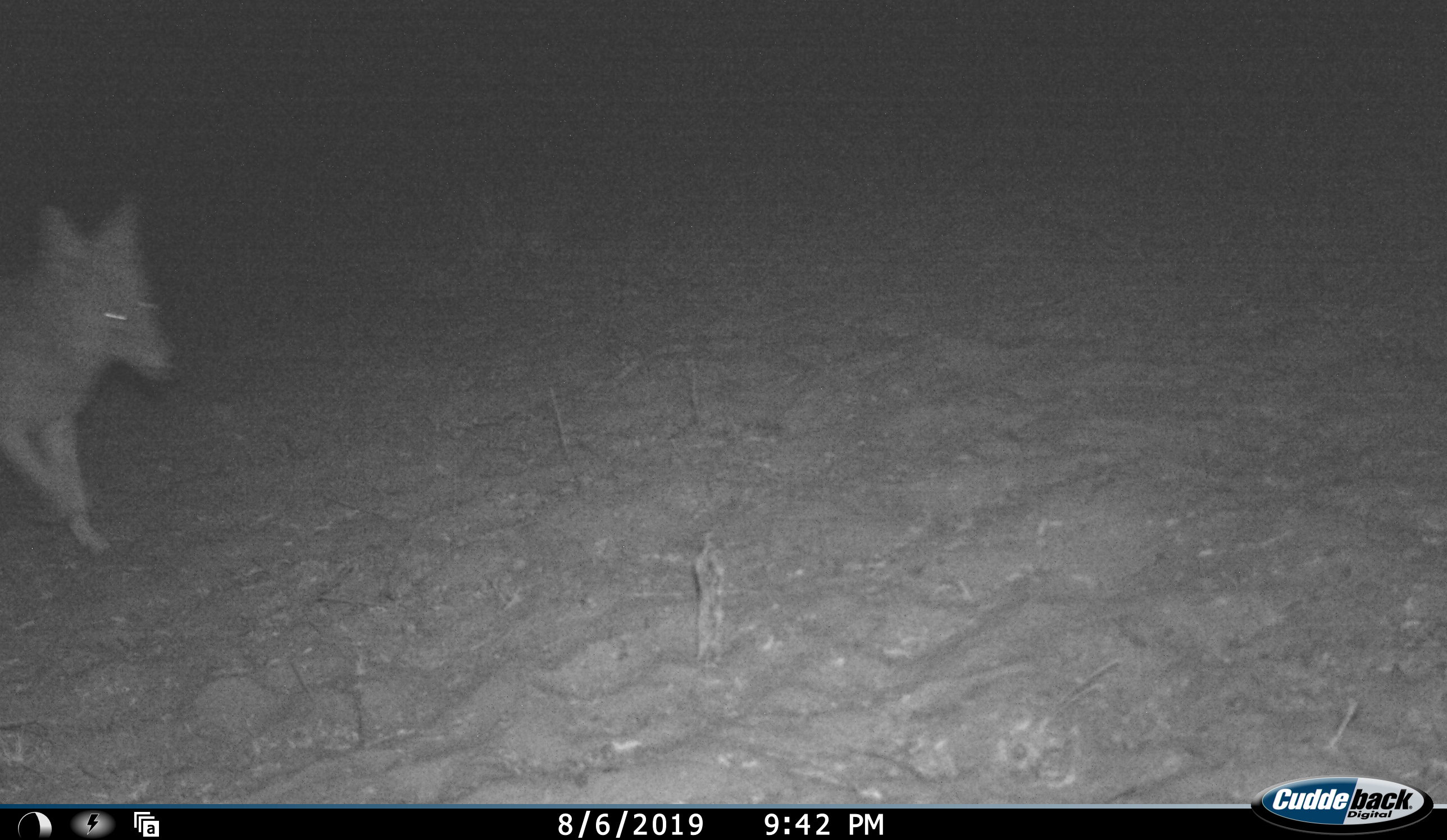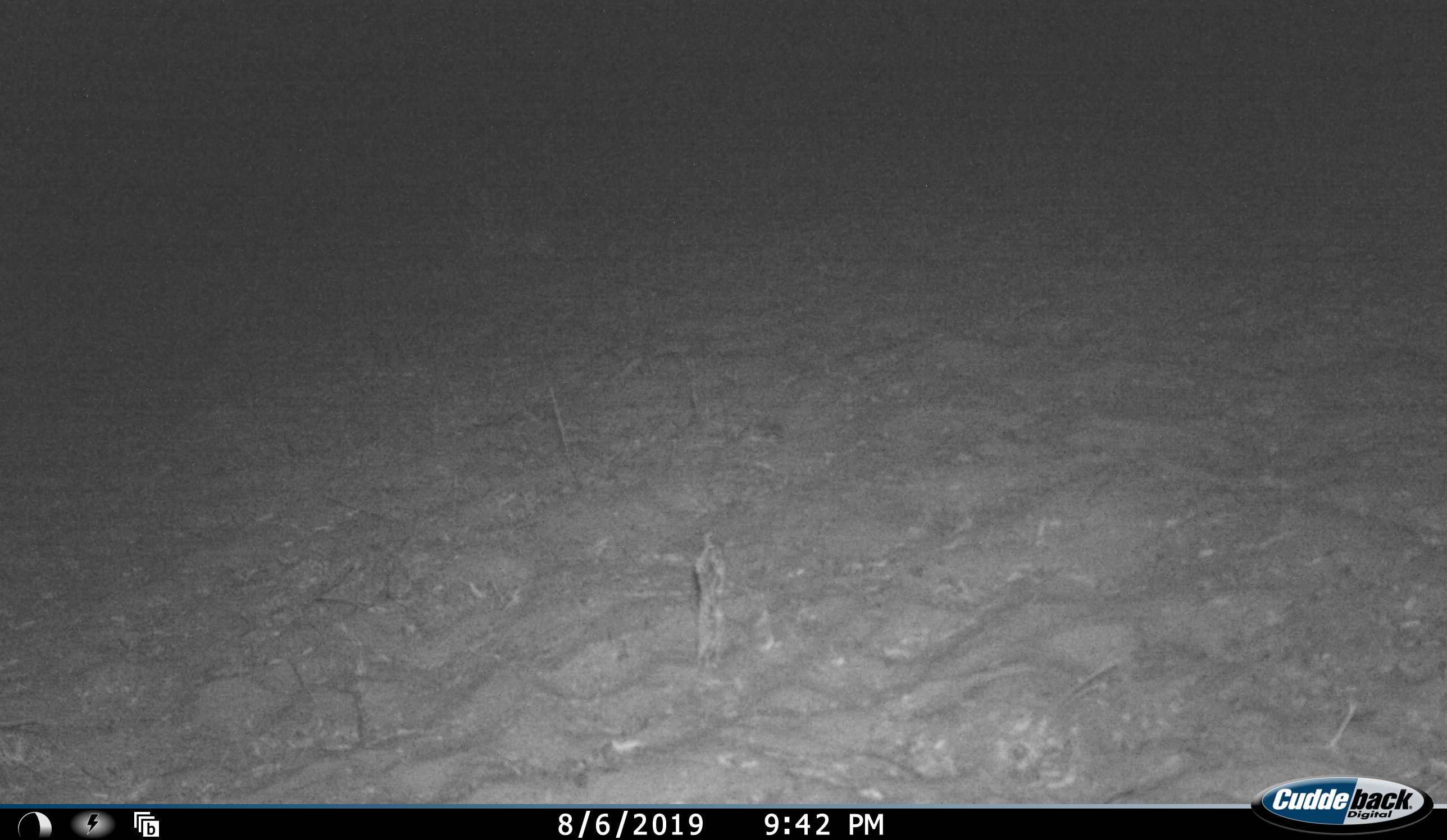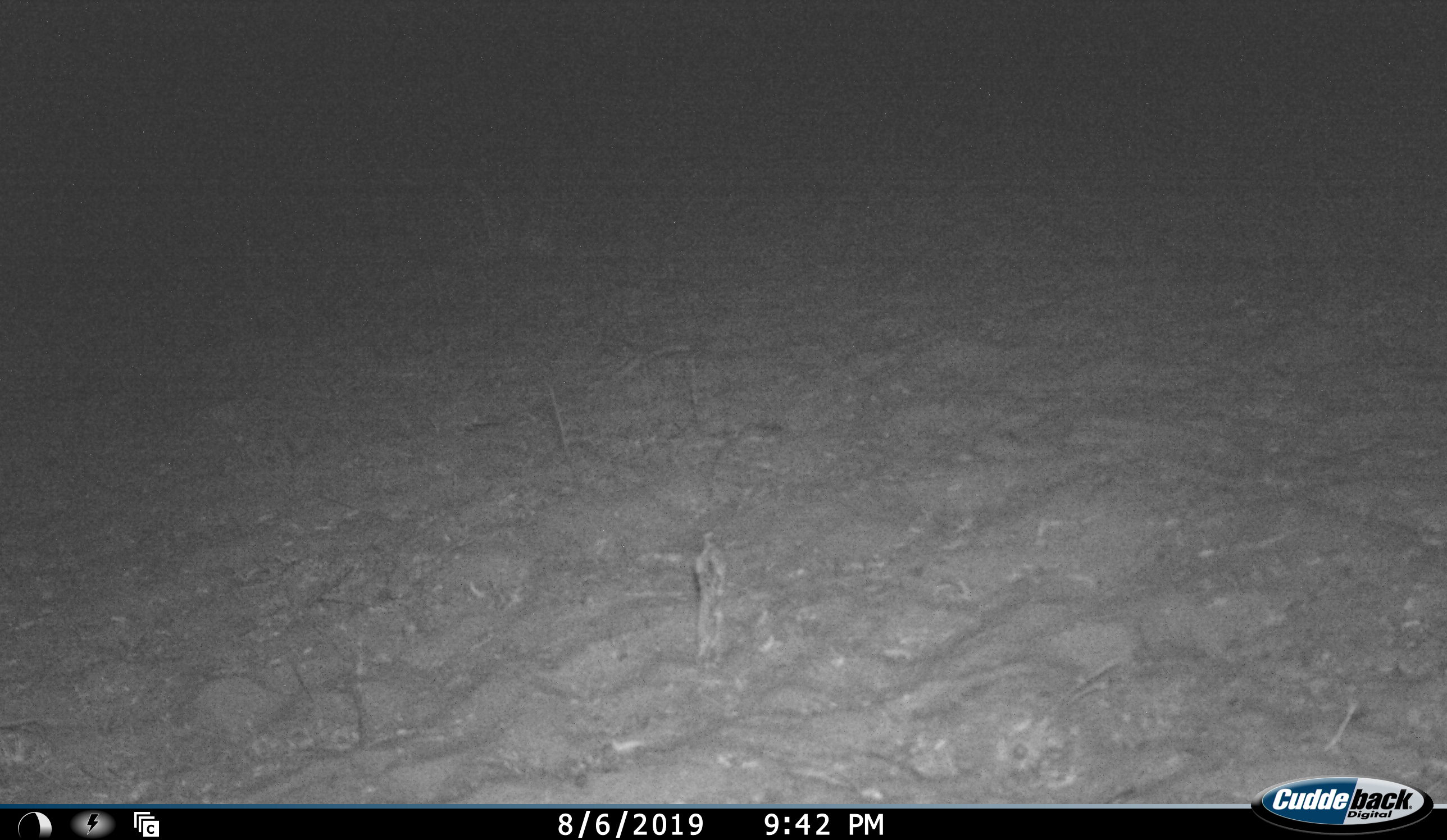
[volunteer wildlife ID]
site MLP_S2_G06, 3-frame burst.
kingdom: Animalia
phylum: Chordata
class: Mammalia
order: Carnivora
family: Canidae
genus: Lupulella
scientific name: Lupulella mesomelas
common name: black-backed jackal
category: jackalblackbacked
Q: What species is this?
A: Jackalblackbacked (black-backed jackal) (Lupulella mesomelas).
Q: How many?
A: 1.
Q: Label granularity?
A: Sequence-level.